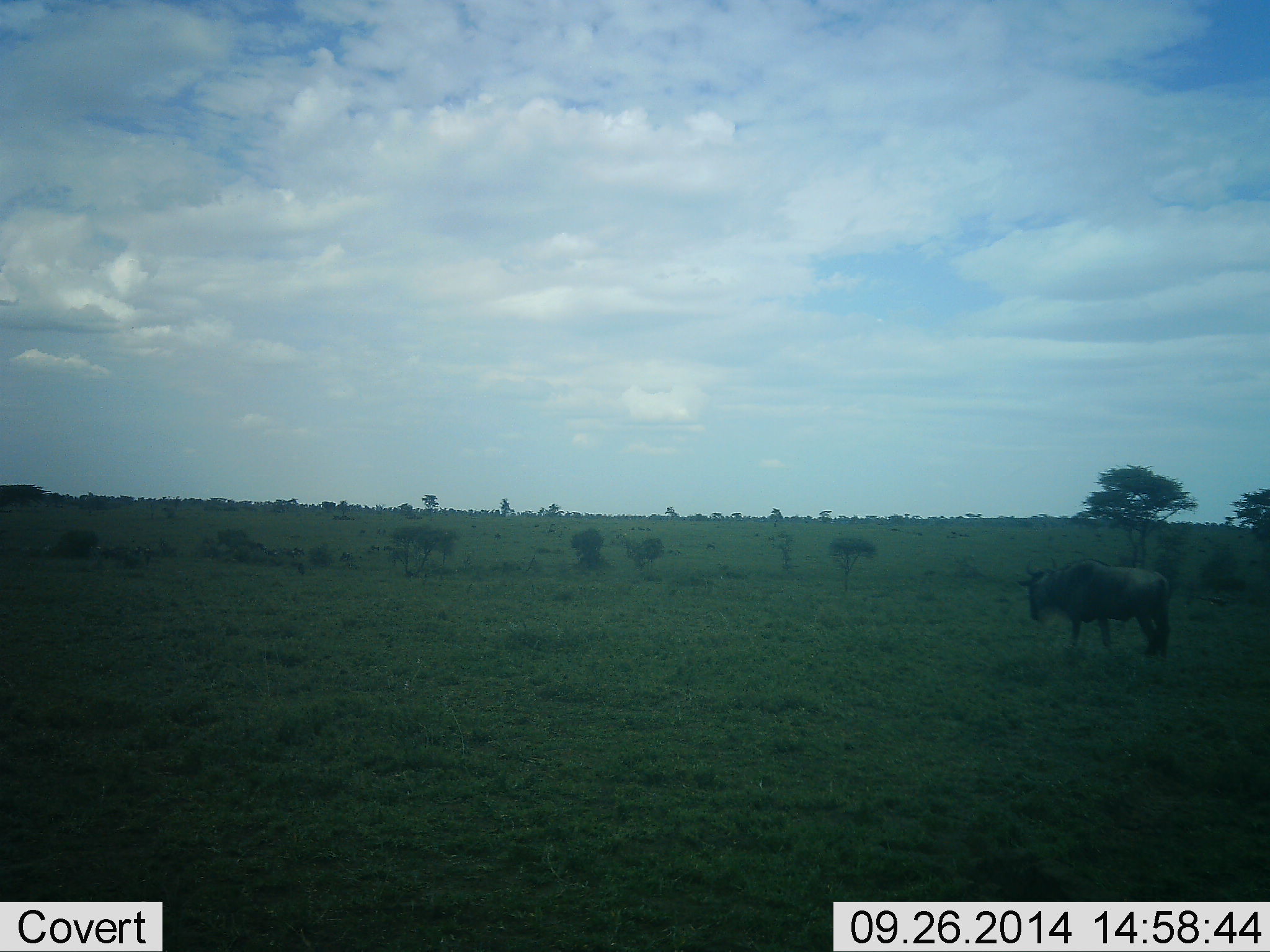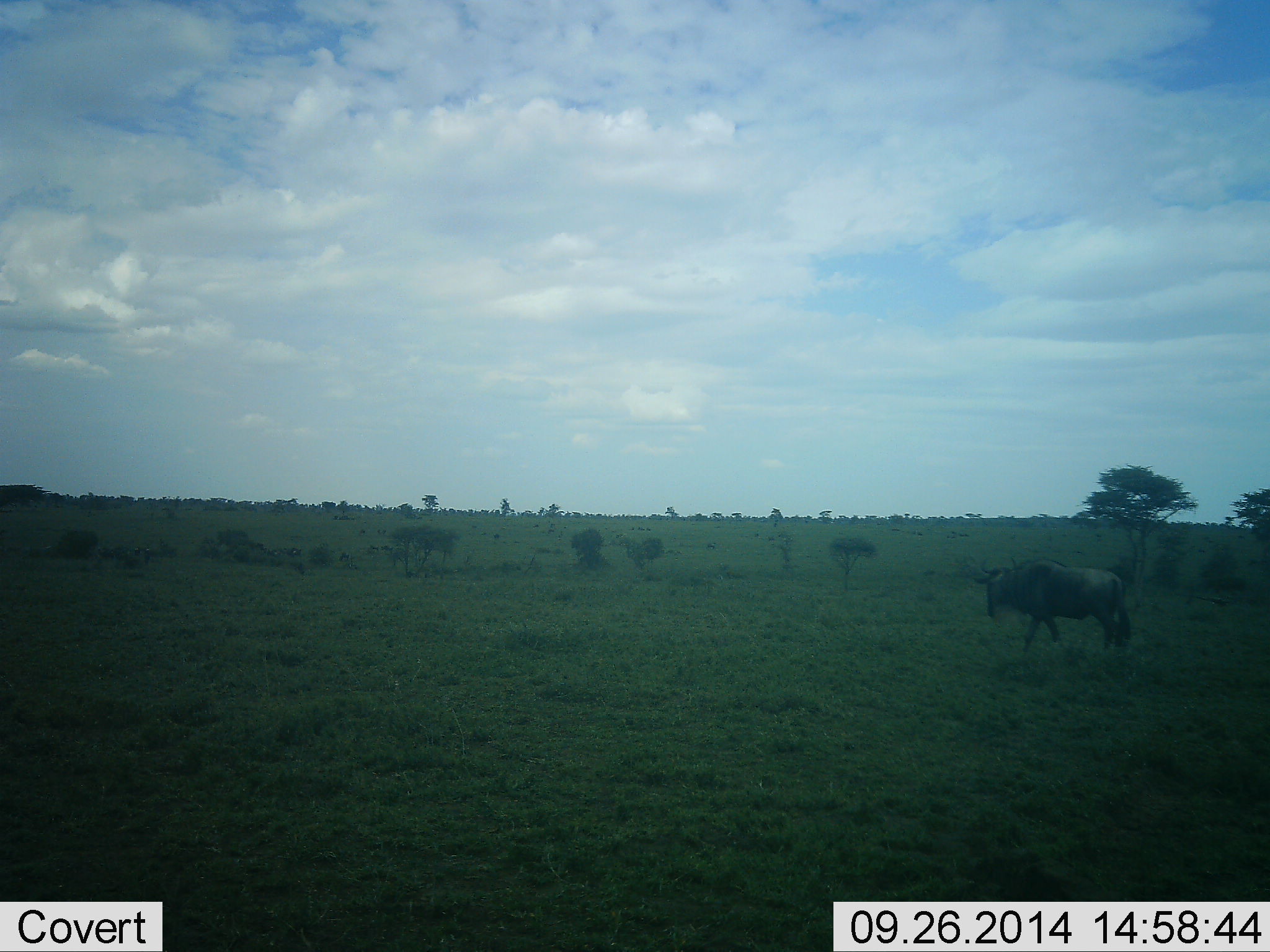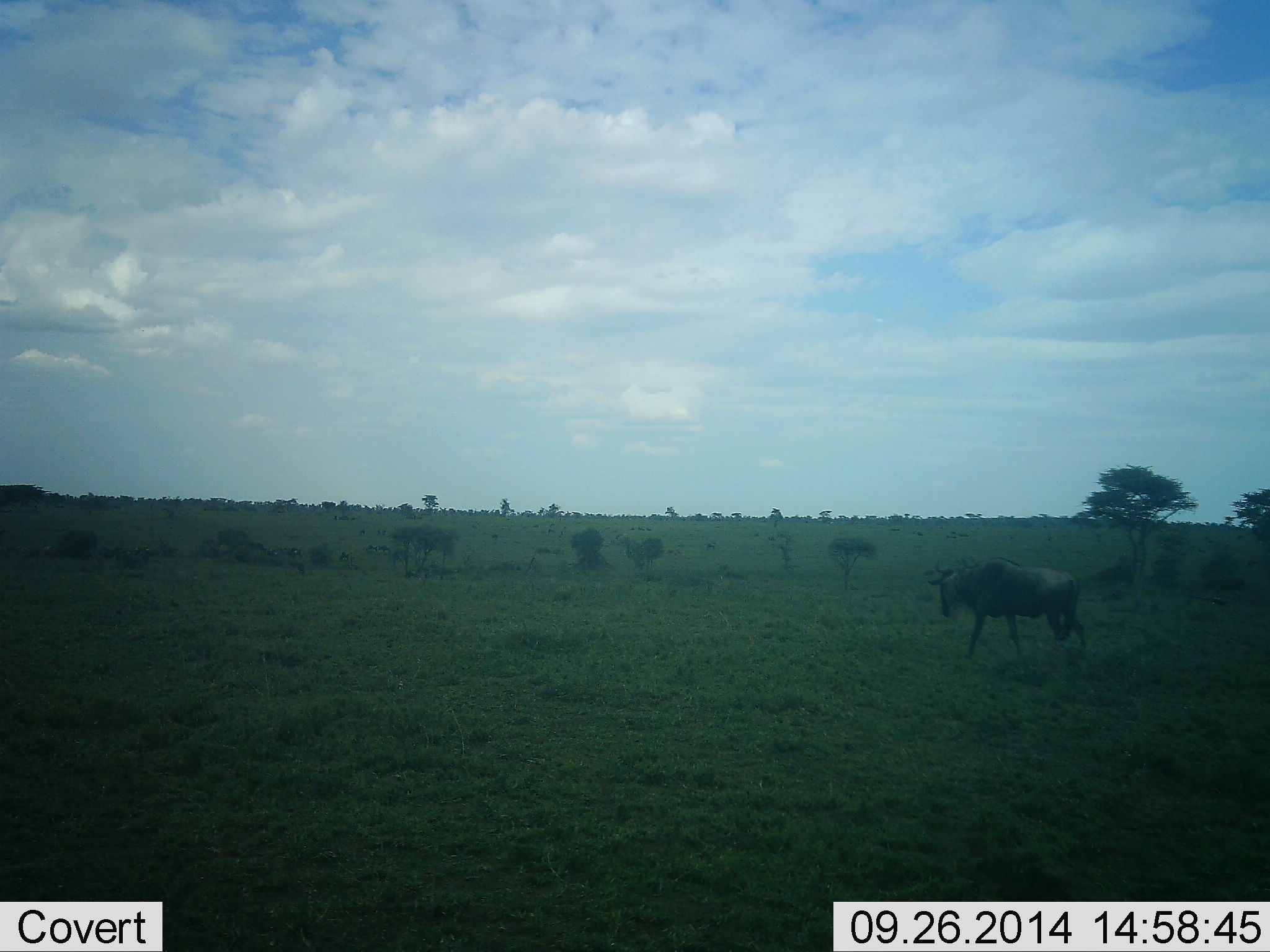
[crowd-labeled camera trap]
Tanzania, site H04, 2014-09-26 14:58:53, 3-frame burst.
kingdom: Animalia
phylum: Chordata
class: Mammalia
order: Artiodactyla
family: Bovidae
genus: Connochaetes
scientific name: Connochaetes taurinus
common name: blue wildebeest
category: wildebeest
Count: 1.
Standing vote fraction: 20%.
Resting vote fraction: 0%.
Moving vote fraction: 80%.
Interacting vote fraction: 0%.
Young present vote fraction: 0%.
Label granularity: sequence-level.